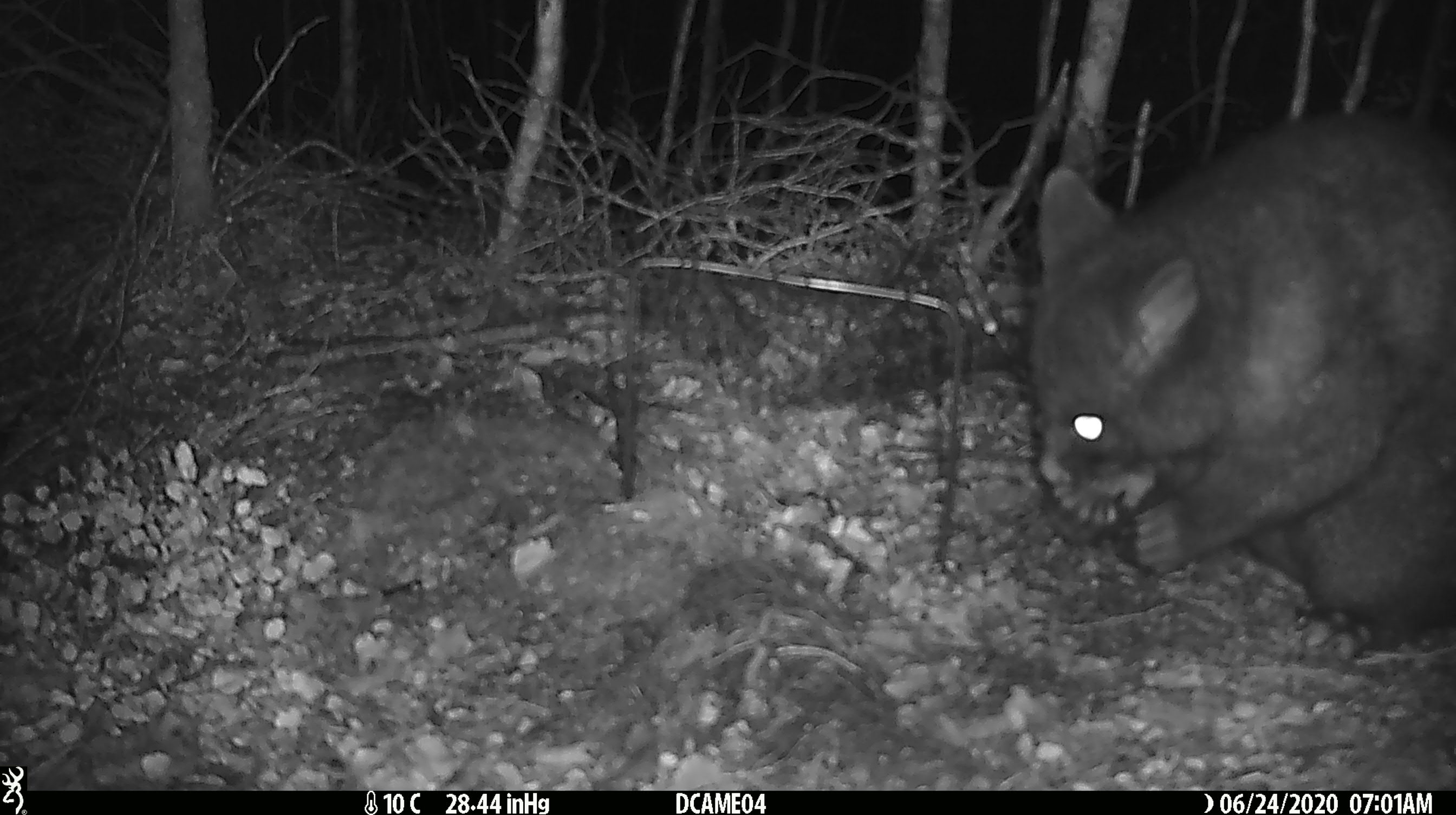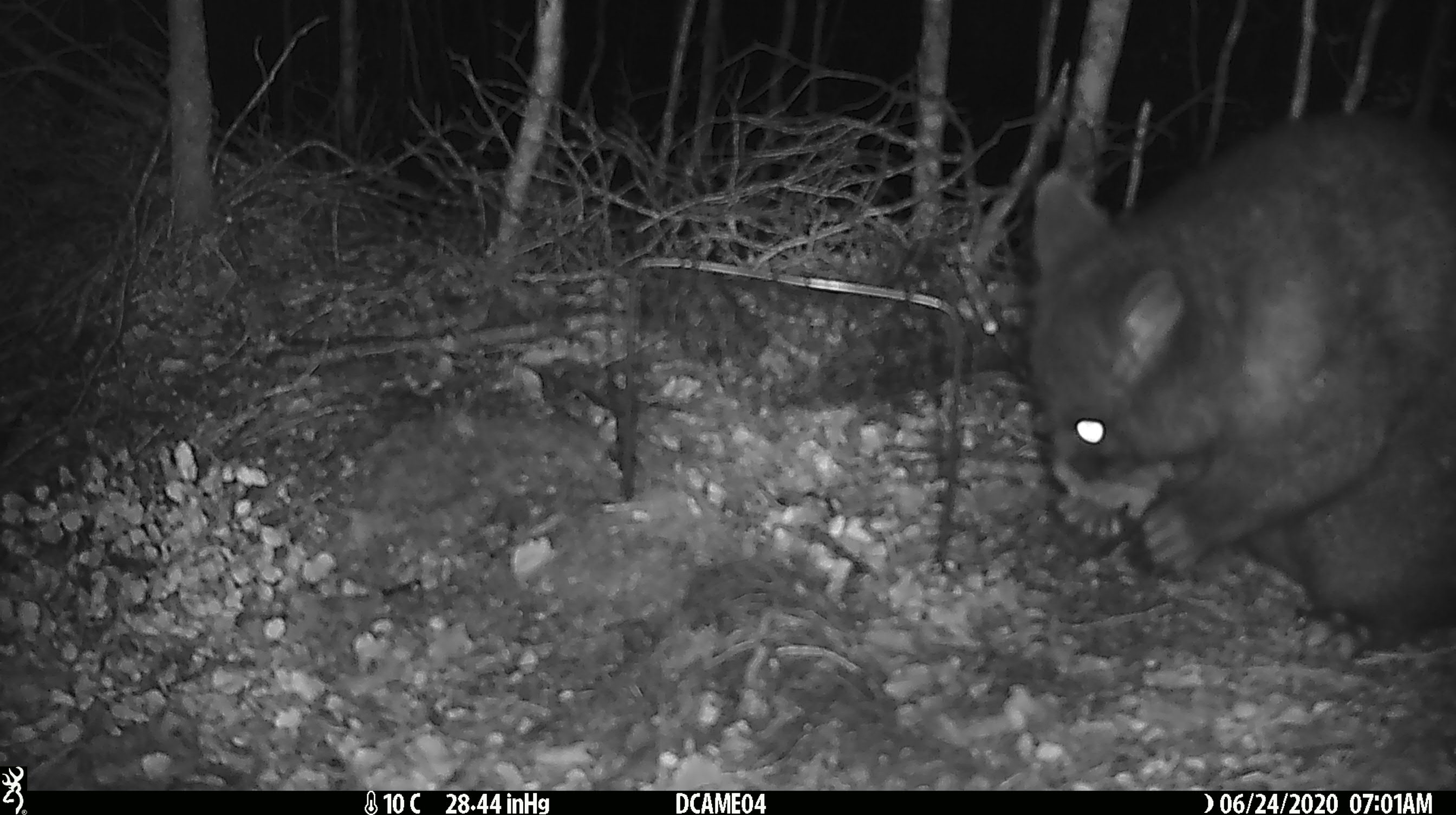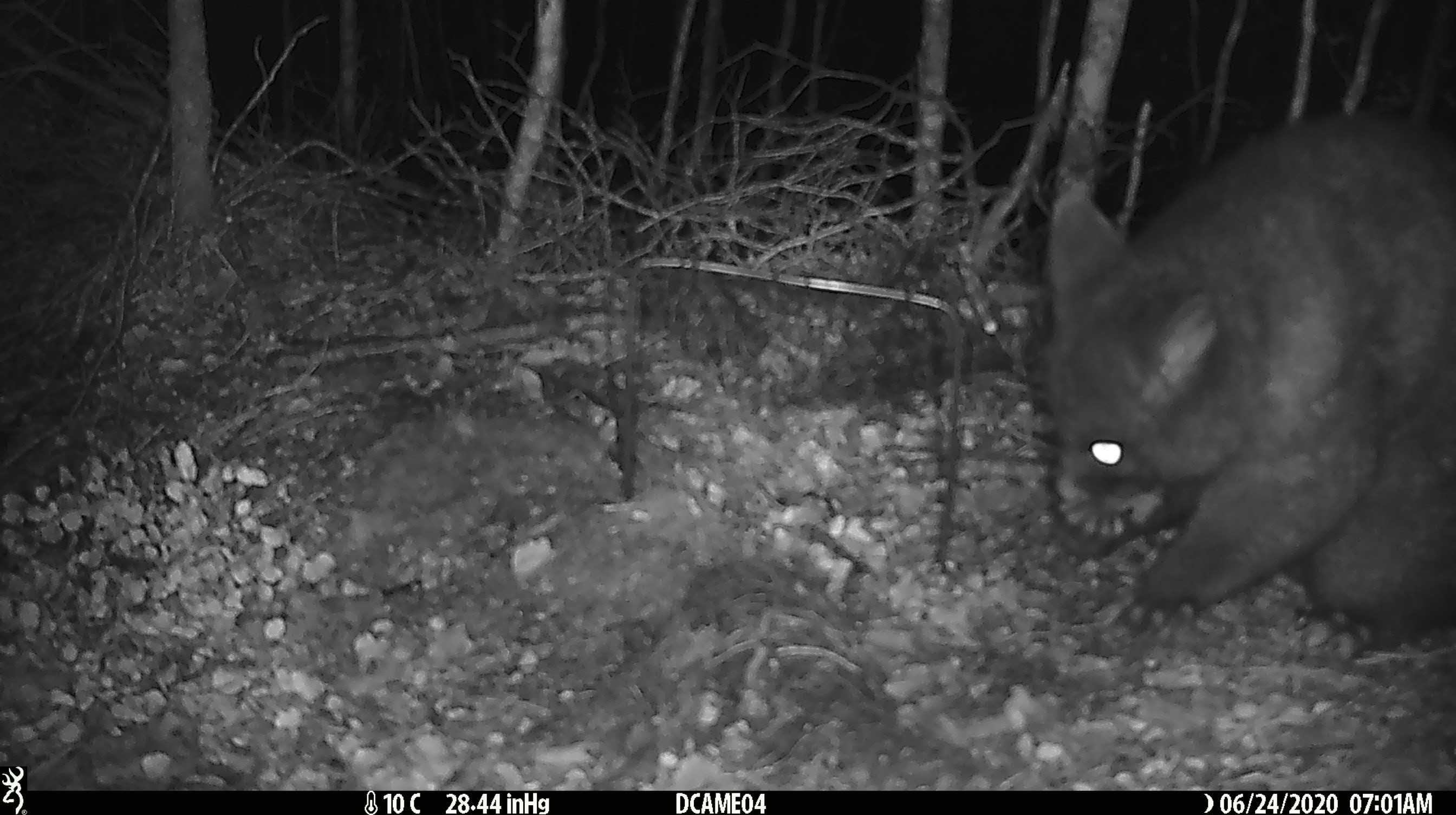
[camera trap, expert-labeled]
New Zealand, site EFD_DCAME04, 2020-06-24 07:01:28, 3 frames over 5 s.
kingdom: Animalia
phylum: Chordata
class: Mammalia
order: Diprotodontia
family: Phalangeridae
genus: Trichosurus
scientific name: Trichosurus vulpecula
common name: common brushtail possum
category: possum